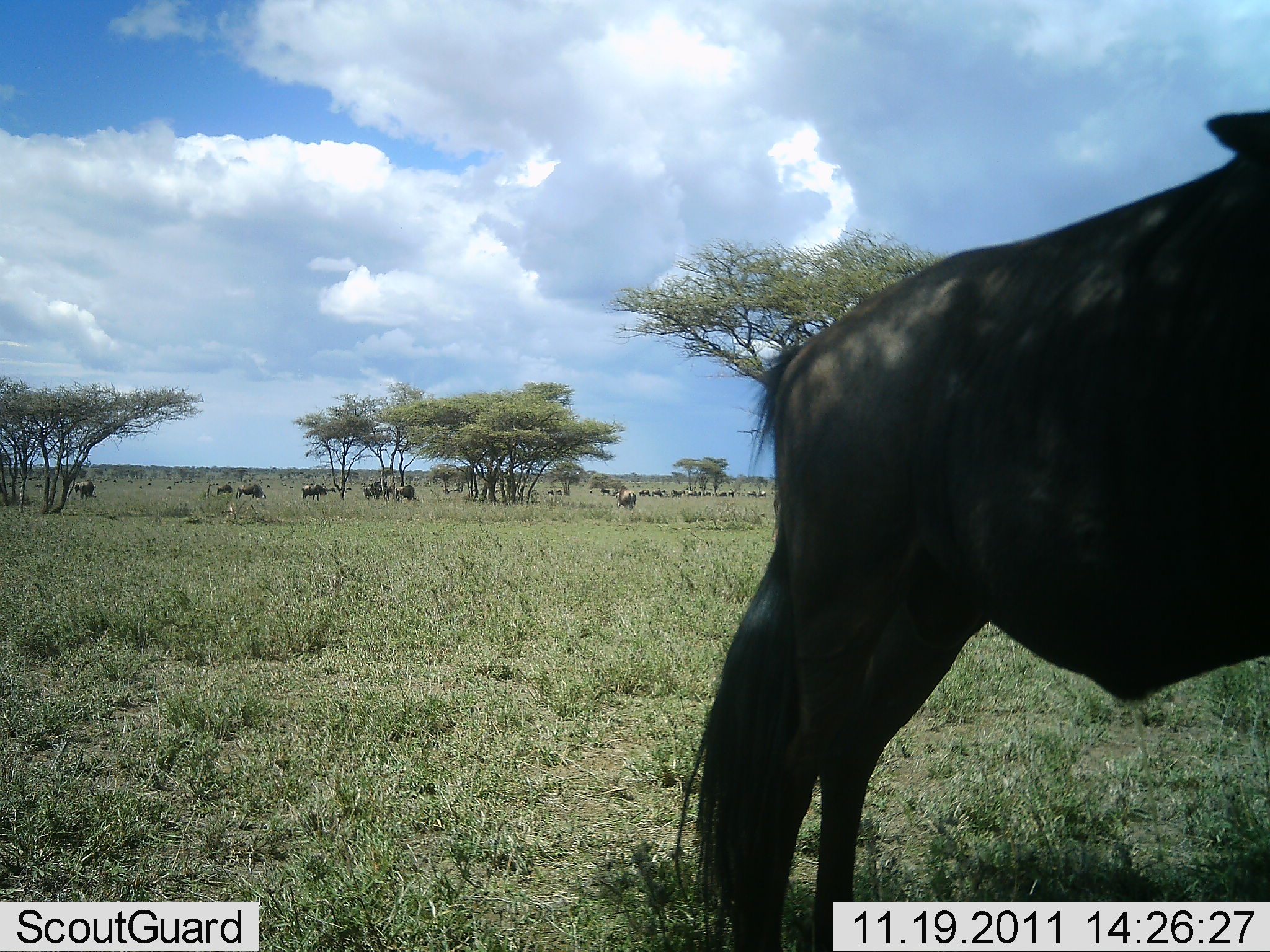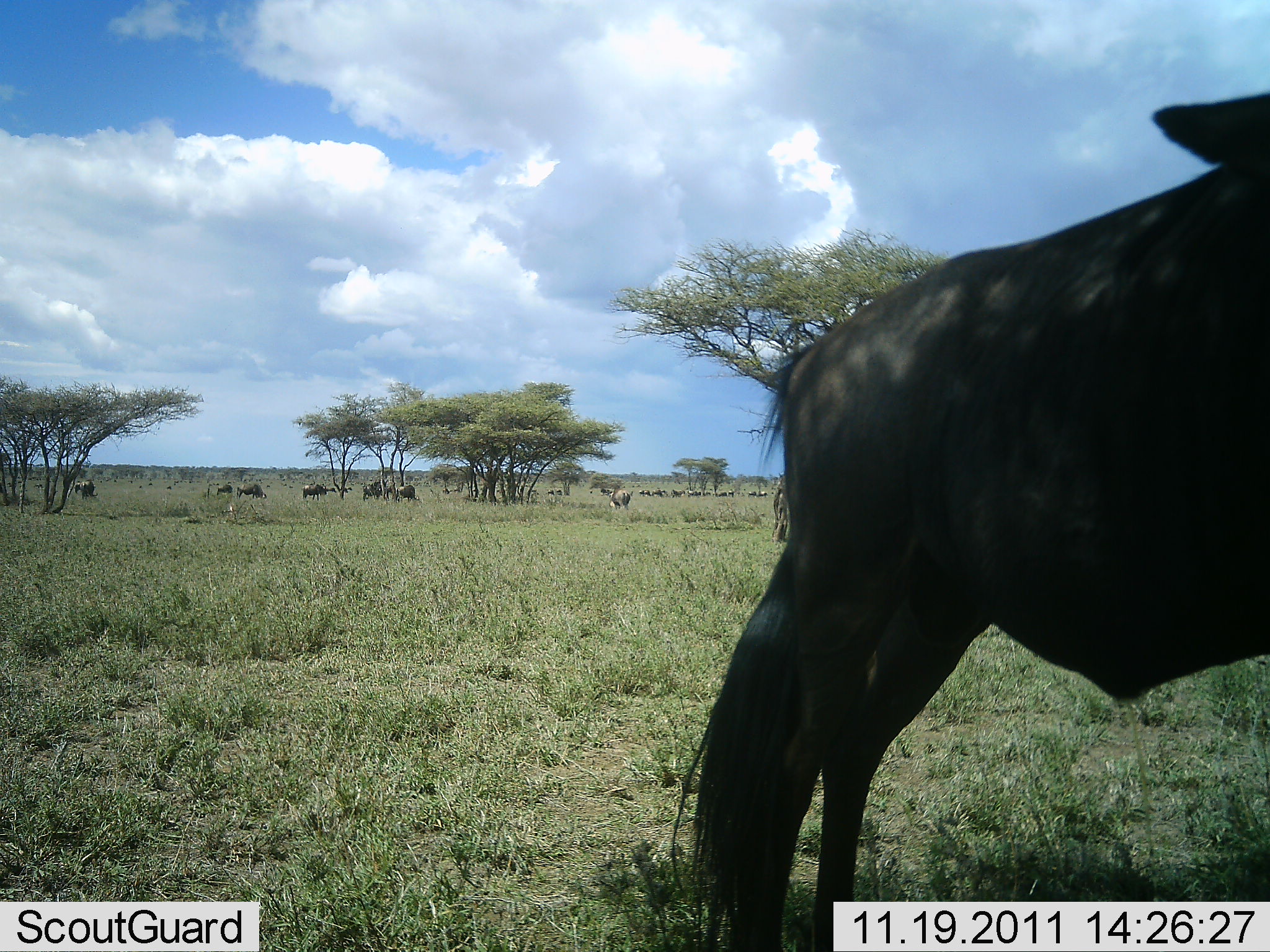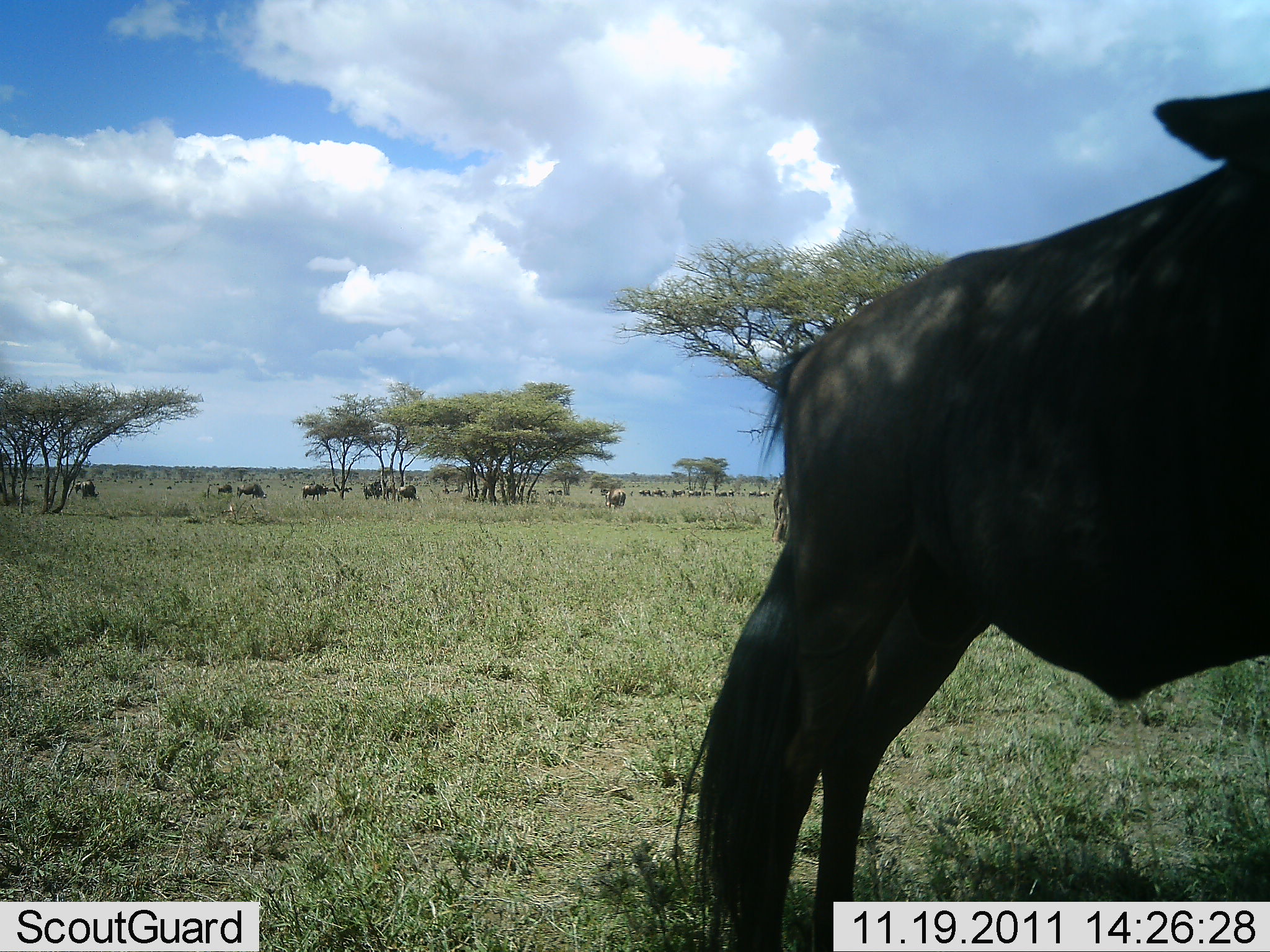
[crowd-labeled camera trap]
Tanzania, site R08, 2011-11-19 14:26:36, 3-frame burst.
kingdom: Animalia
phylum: Chordata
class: Mammalia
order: Artiodactyla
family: Bovidae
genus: Connochaetes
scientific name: Connochaetes taurinus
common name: blue wildebeest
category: wildebeest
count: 11-50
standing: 82%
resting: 18%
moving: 27%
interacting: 0%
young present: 0%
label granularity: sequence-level